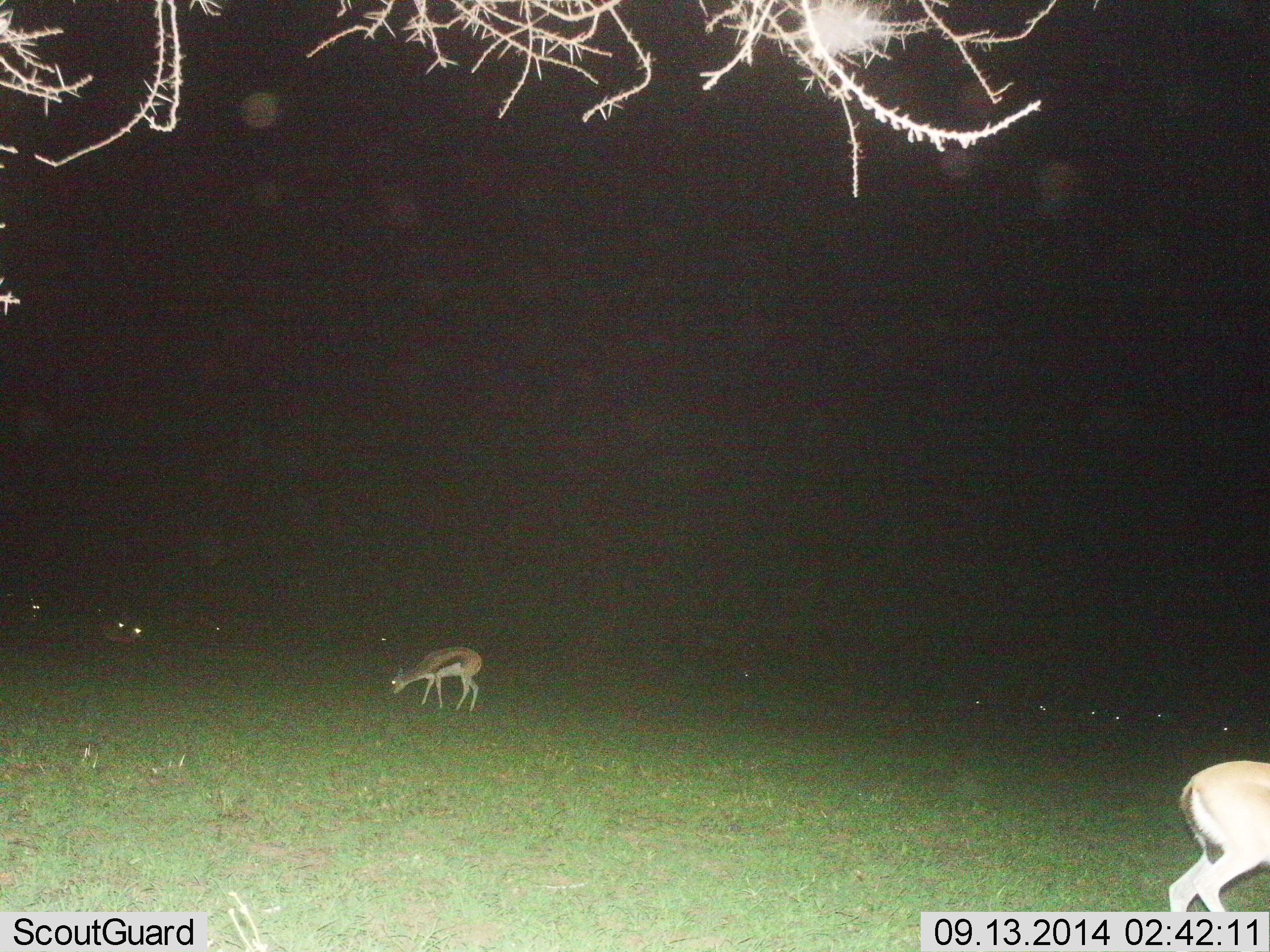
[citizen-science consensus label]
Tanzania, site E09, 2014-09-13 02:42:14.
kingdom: Animalia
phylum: Chordata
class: Mammalia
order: Artiodactyla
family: Bovidae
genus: Eudorcas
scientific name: Eudorcas thomsonii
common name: thomson's gazelle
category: gazellethomsons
Gazellethomsons (thomson's gazelle) (Eudorcas thomsonii), count 4. Behavior (volunteer vote fractions): standing 70%, resting 0%, moving 0%, interacting 0%. Young present (vote fraction): 0%. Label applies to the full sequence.